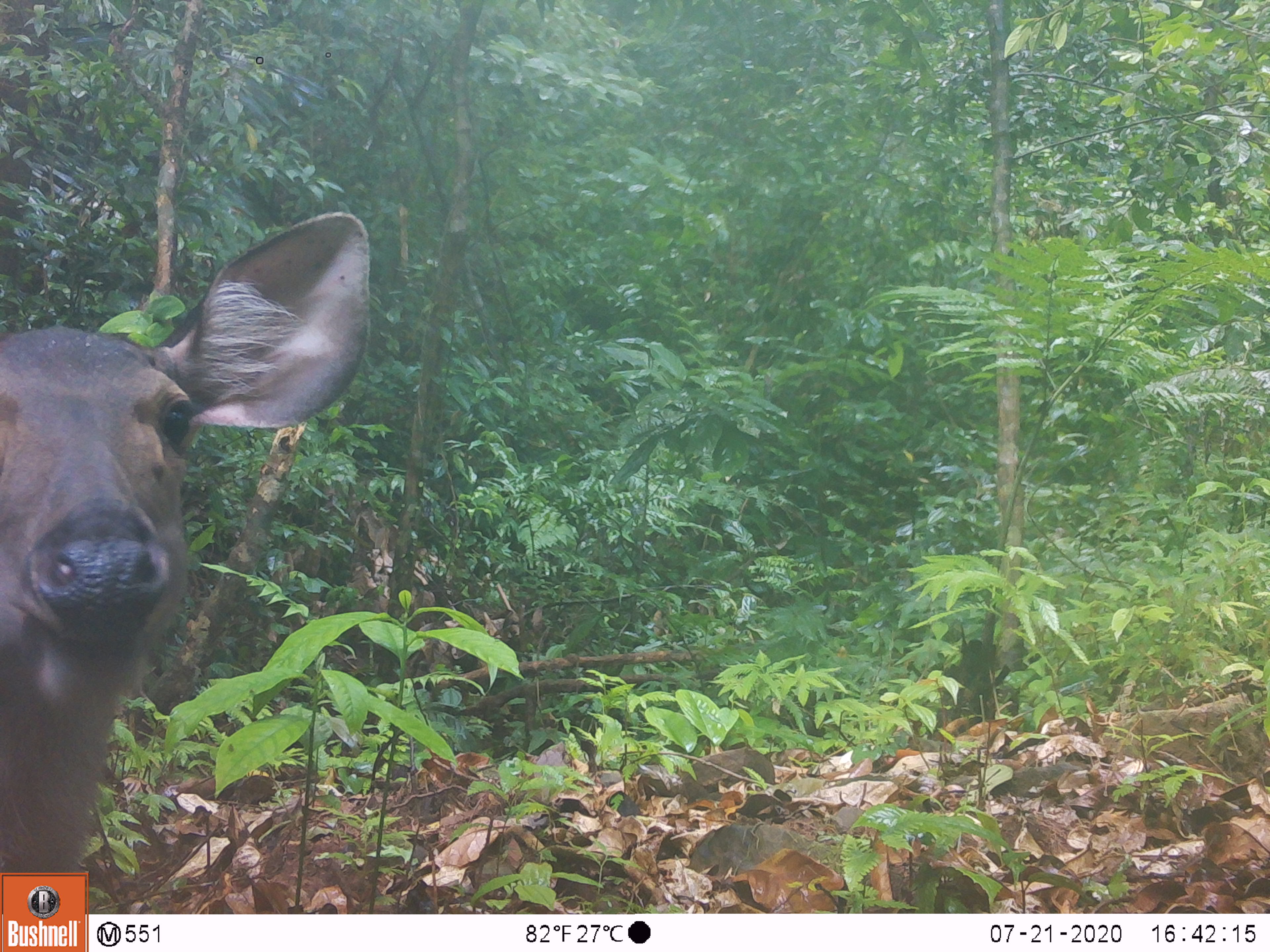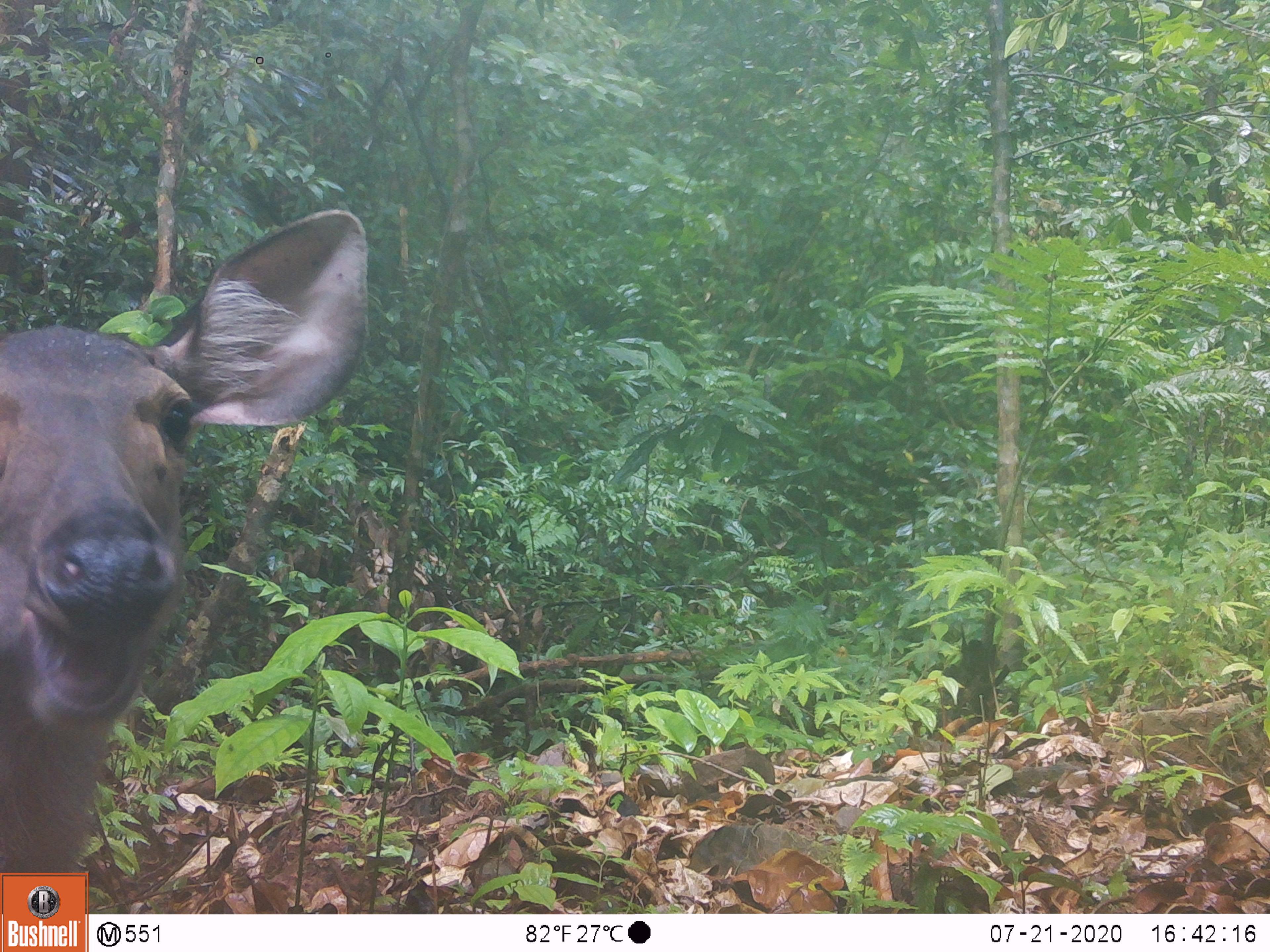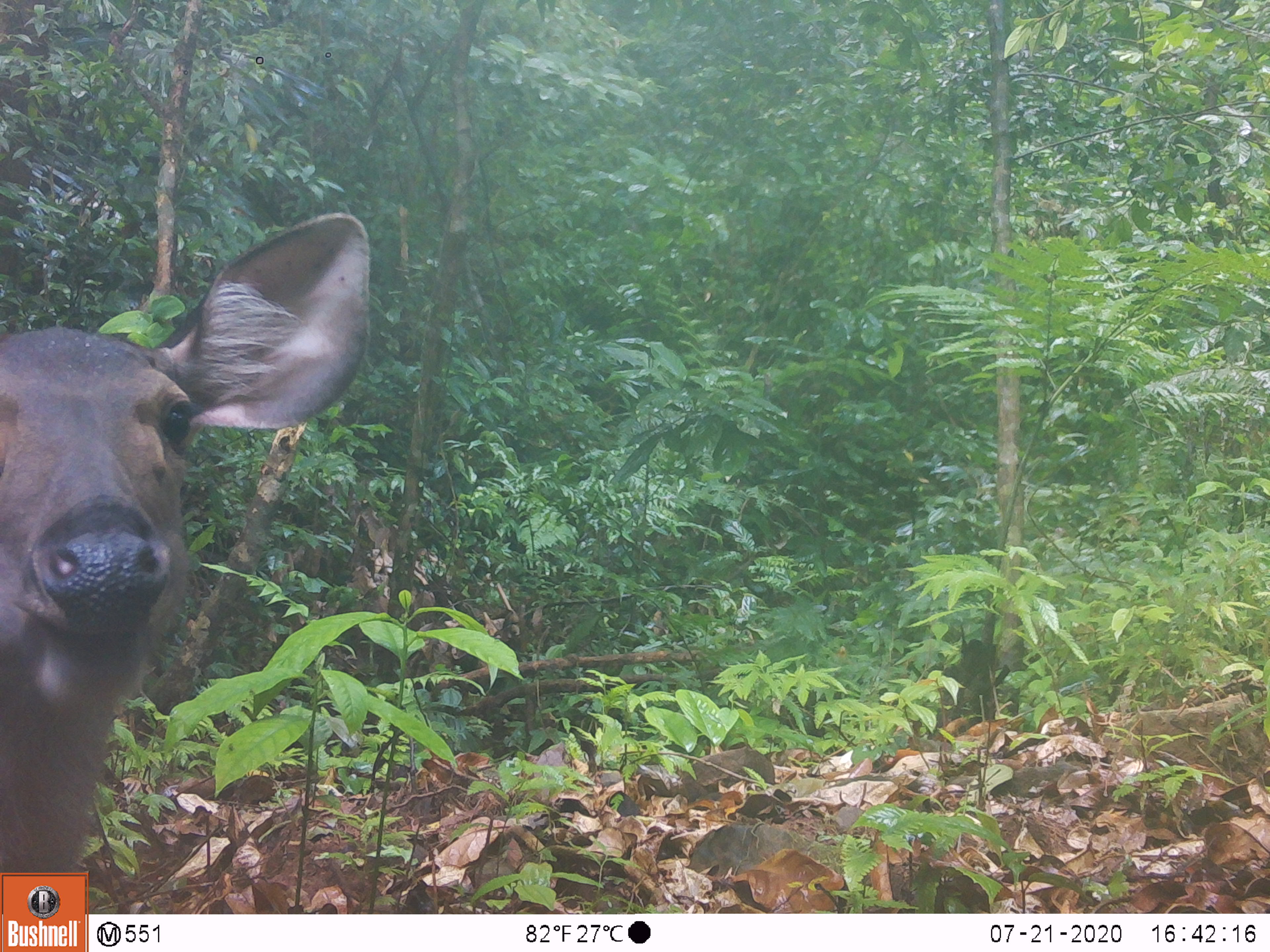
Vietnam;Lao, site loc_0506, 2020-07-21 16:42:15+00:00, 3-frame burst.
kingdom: Animalia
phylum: Chordata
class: Mammalia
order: Artiodactyla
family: Cervidae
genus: Rusa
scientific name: Rusa unicolor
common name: sambar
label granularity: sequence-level